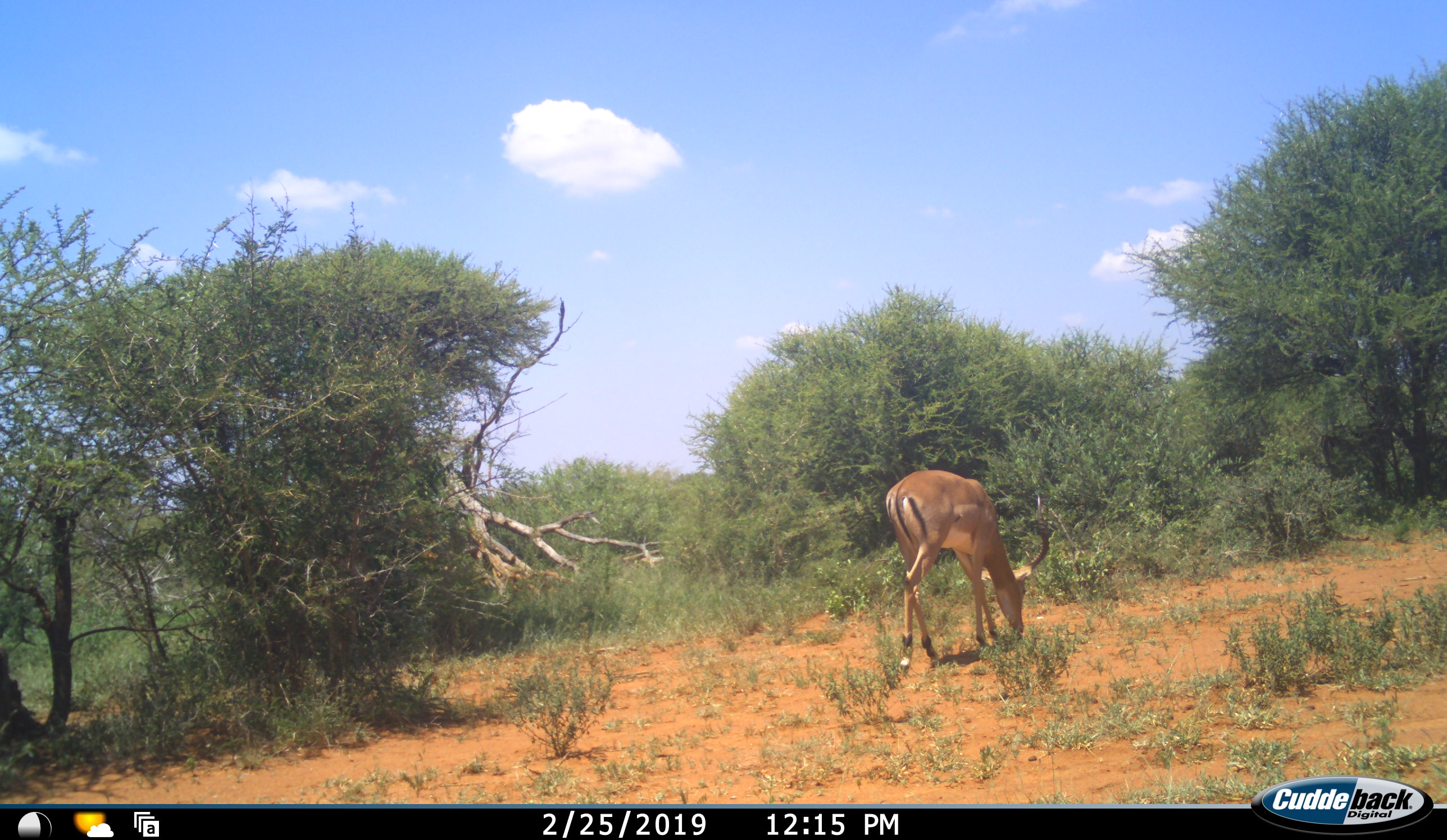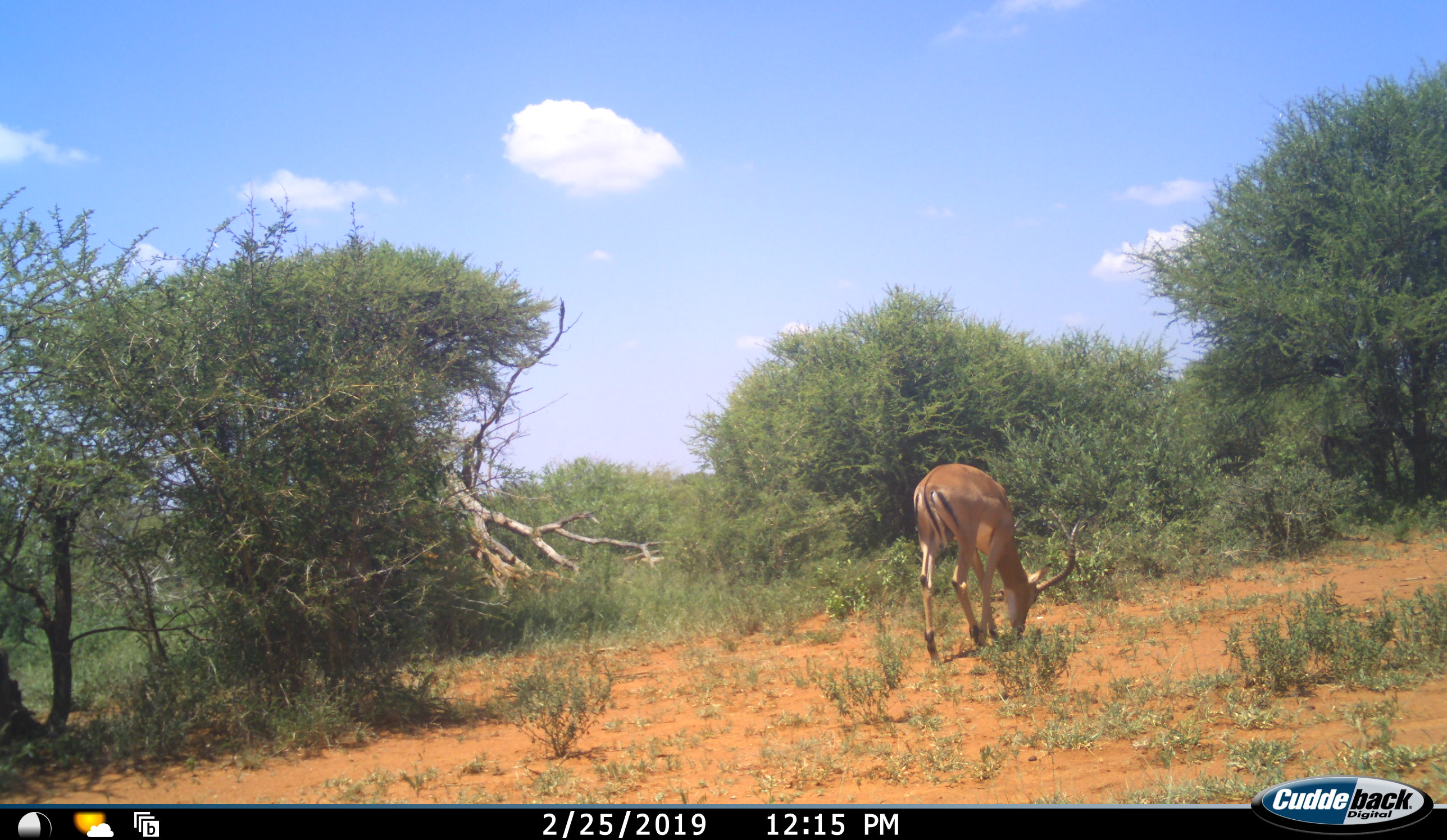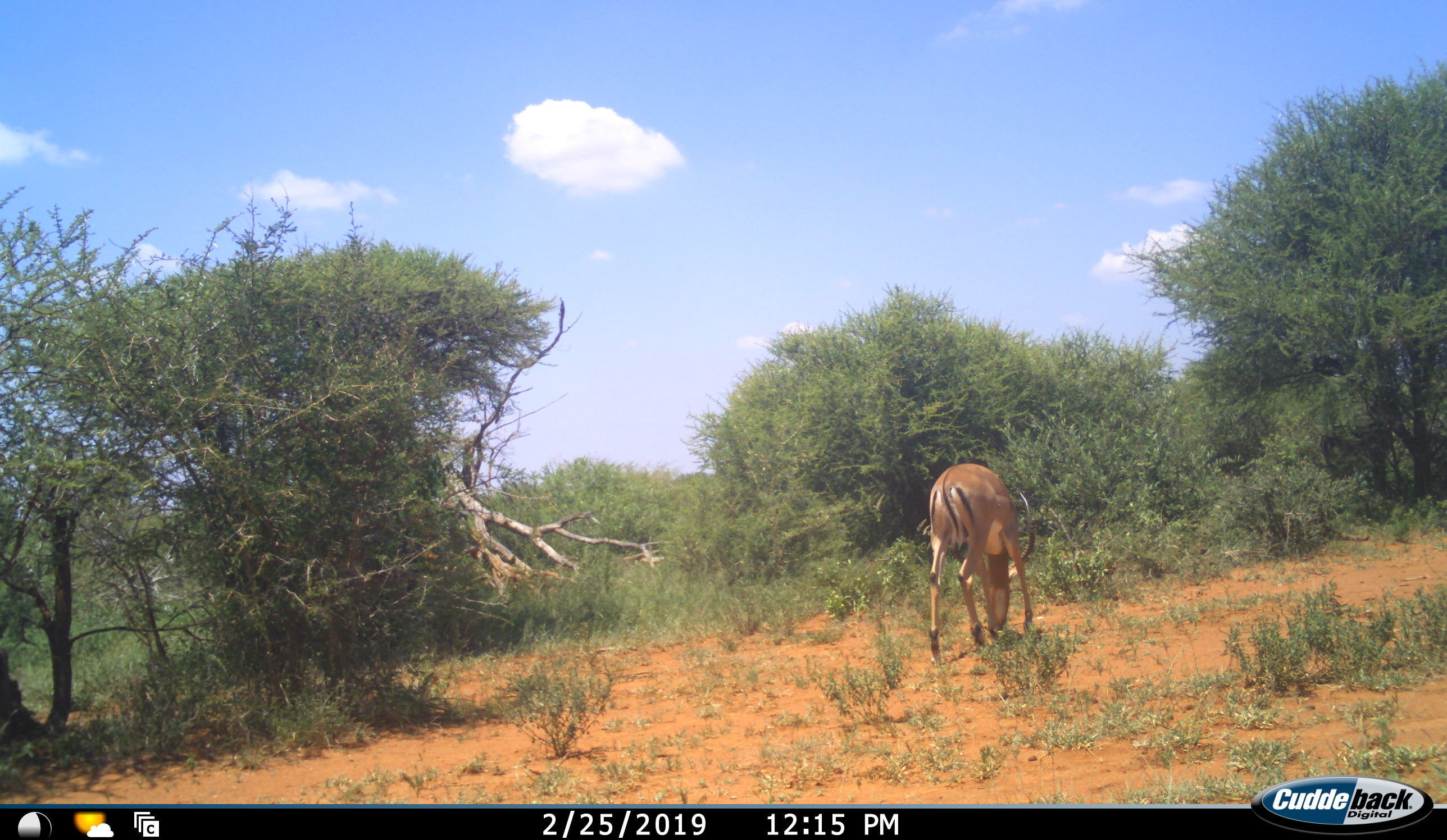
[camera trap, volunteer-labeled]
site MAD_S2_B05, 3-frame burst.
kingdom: Animalia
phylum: Chordata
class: Mammalia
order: Artiodactyla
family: Bovidae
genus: Aepyceros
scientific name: Aepyceros melampus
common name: impala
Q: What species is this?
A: Impala (Aepyceros melampus).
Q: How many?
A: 1.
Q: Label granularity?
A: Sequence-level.